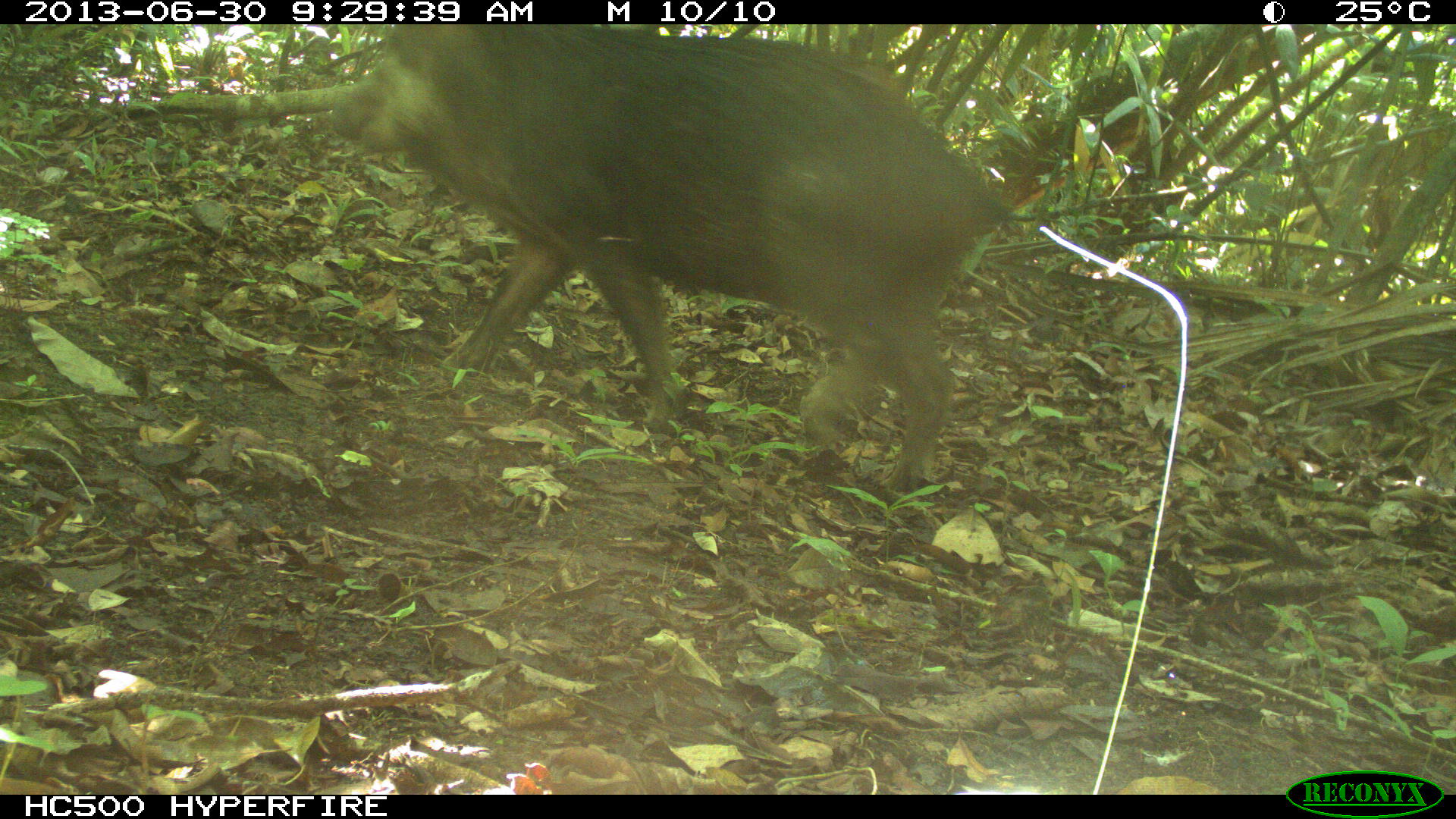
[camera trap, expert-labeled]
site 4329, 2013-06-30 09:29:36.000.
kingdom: Animalia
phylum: Chordata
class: Mammalia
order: Artiodactyla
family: Tayassuidae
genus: Tayassu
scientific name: Tayassu pecari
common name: white-lipped peccary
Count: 5.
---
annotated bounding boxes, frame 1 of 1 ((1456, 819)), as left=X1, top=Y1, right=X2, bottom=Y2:
tayassu pecari: left=327, top=20, right=1026, bottom=495